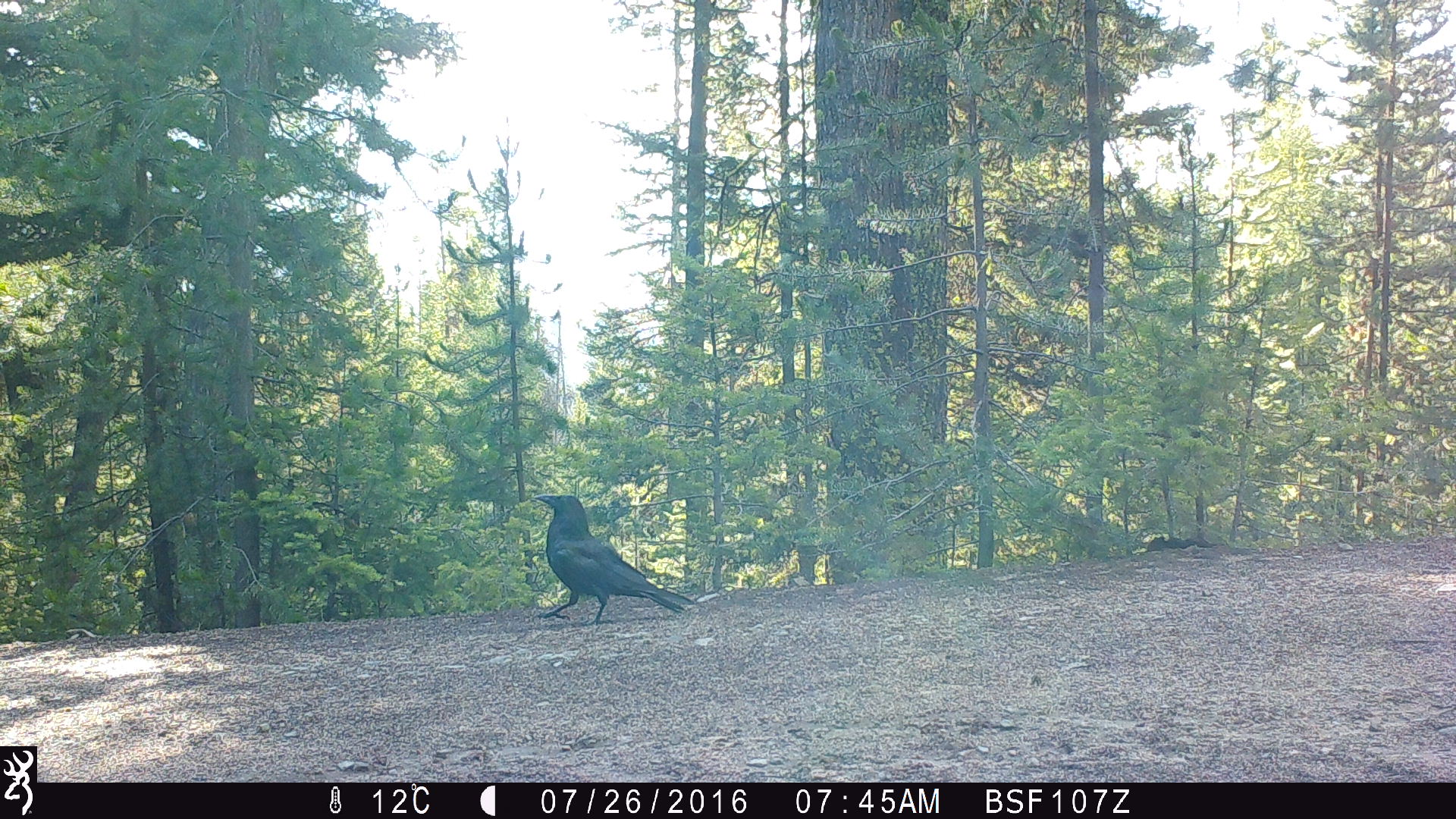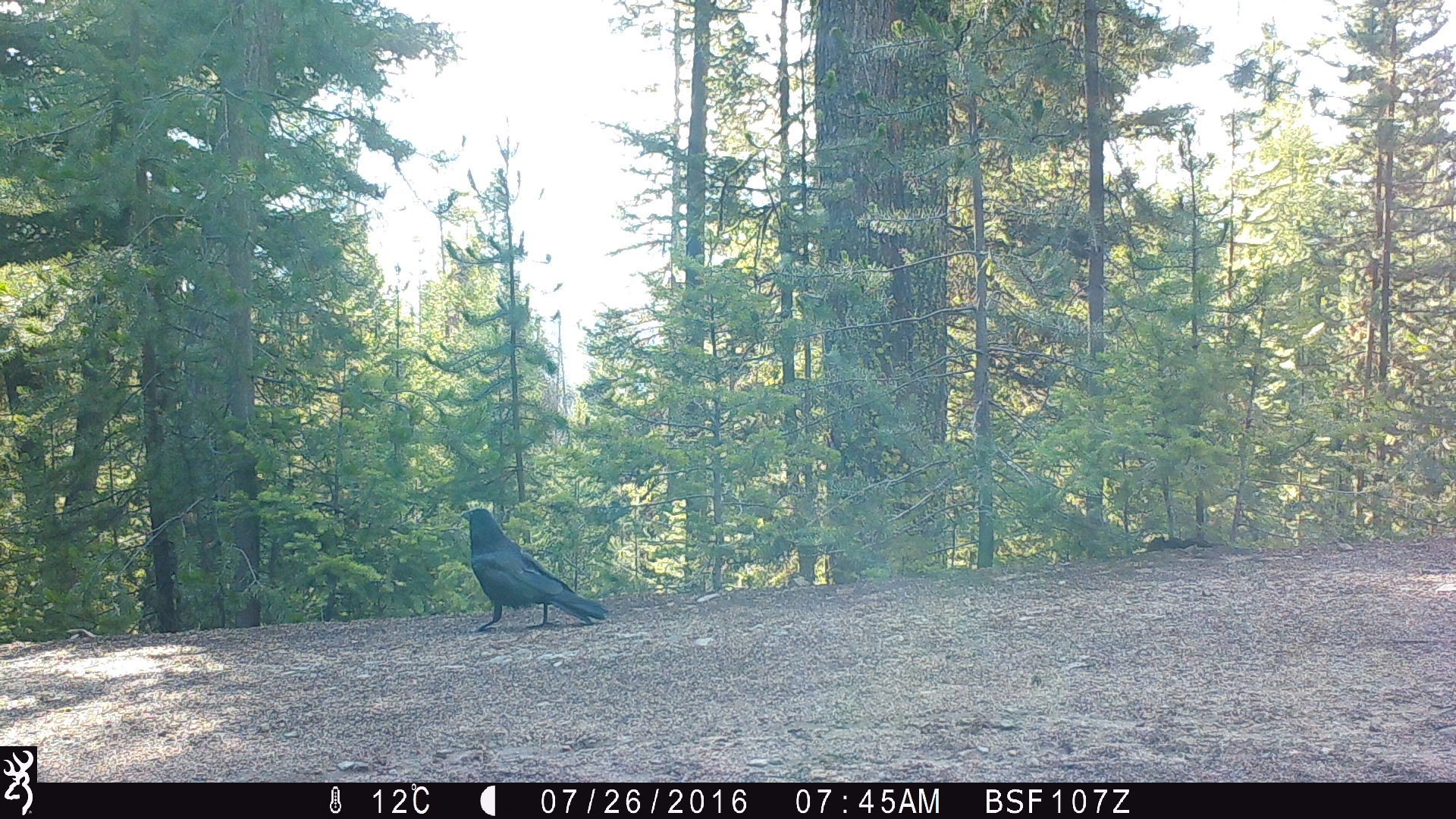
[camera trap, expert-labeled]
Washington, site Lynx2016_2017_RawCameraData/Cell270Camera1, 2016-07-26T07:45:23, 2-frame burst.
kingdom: Animalia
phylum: Chordata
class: Aves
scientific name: Aves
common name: birds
Aves (birds). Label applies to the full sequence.